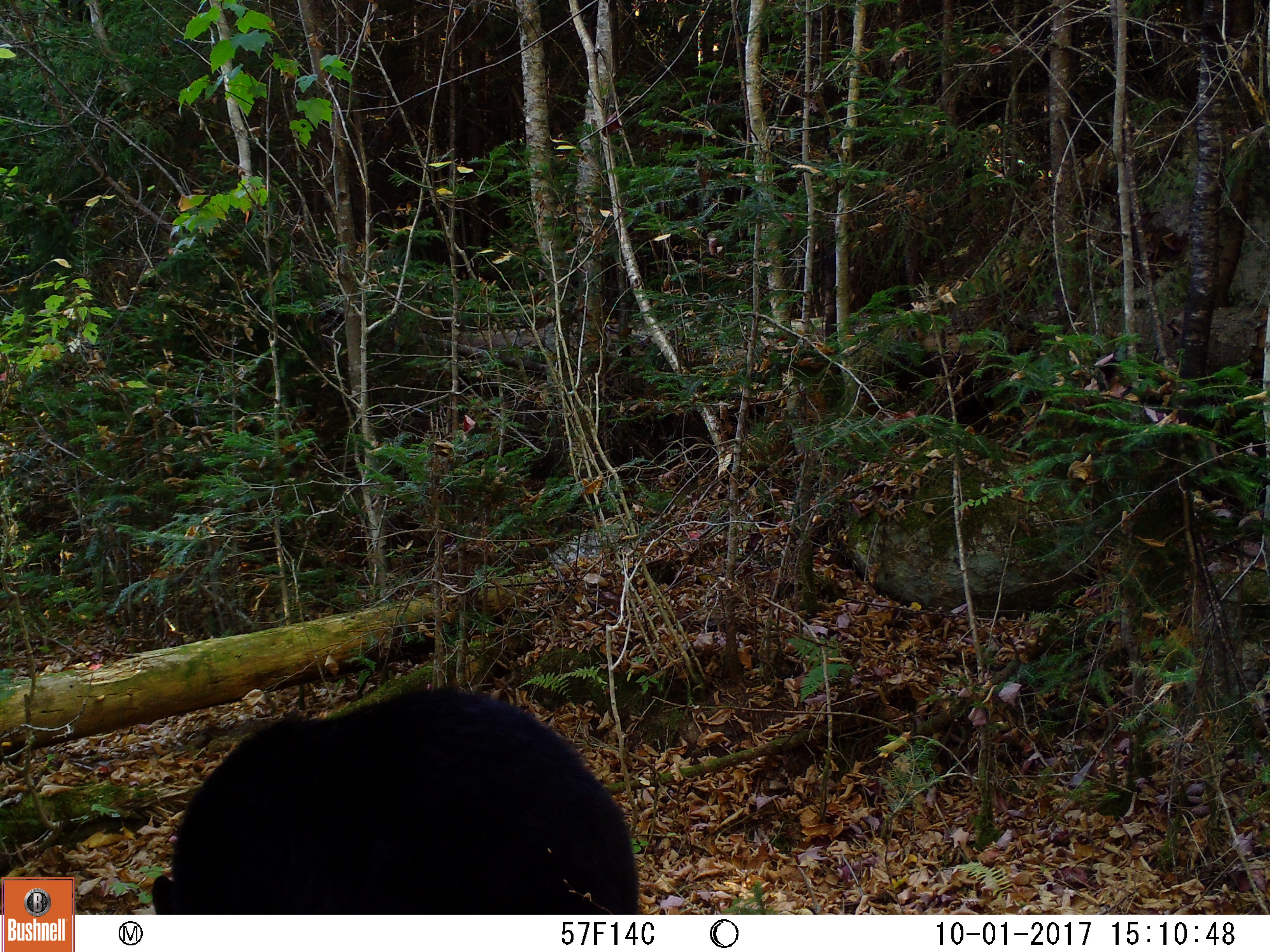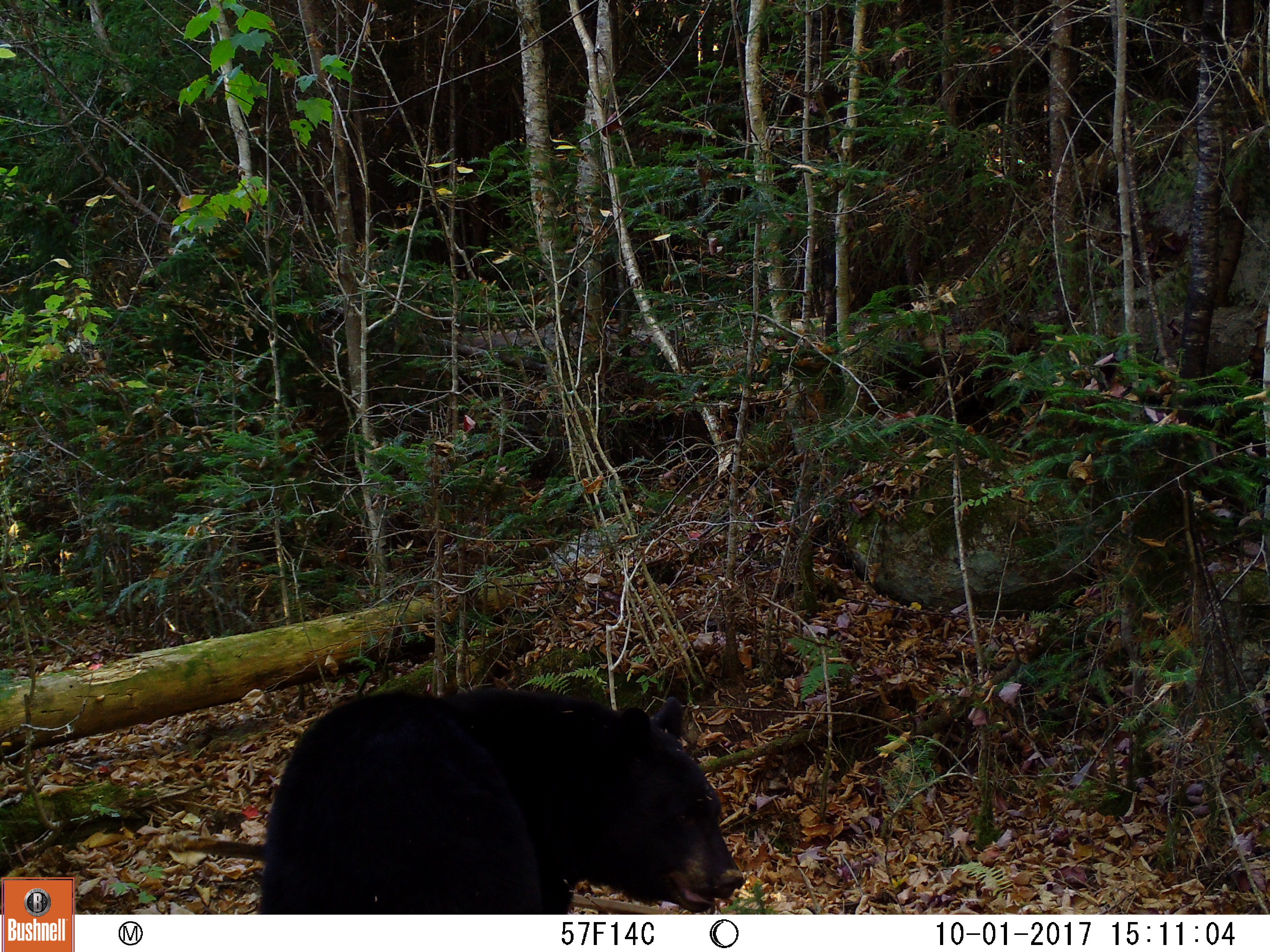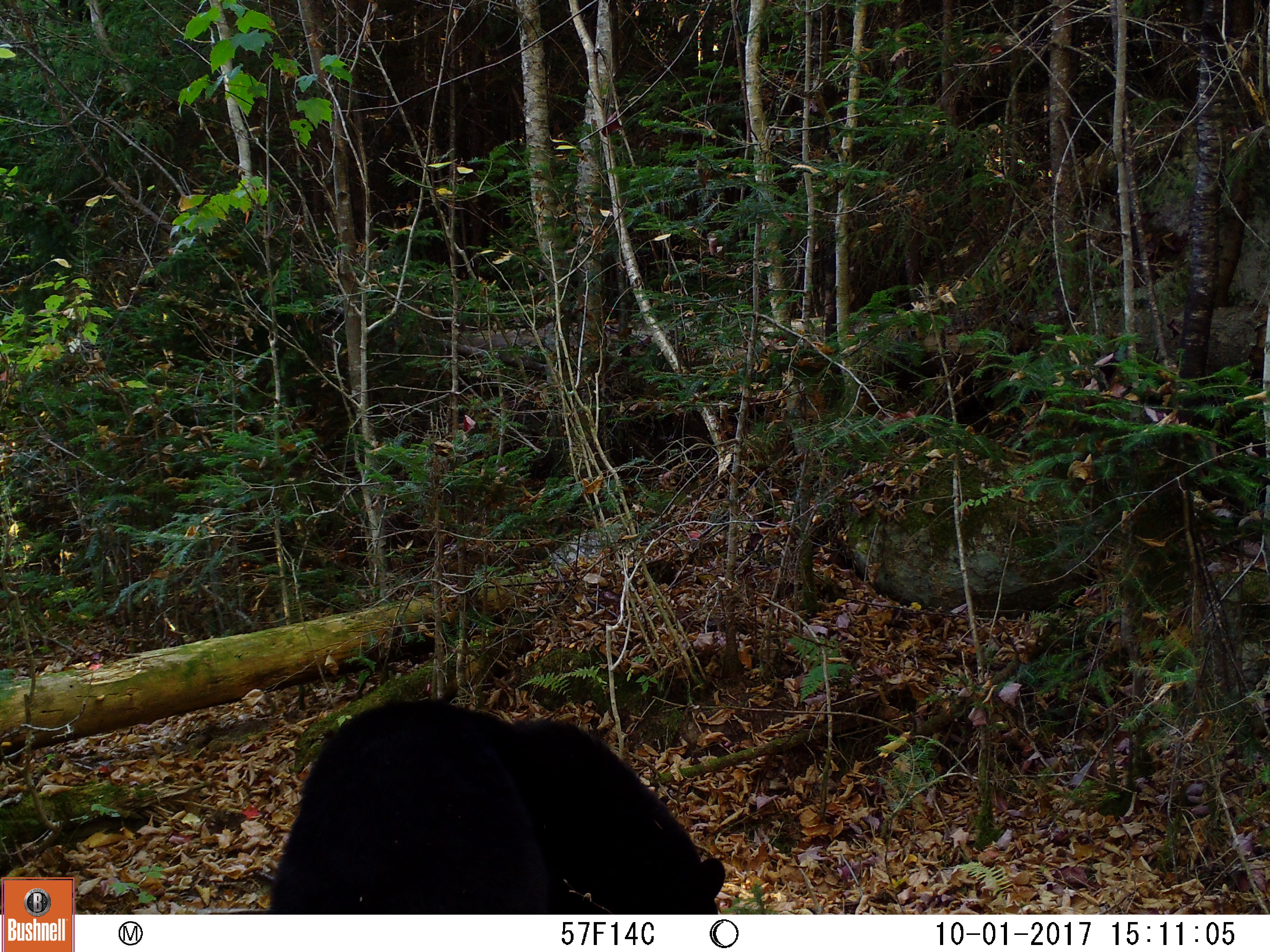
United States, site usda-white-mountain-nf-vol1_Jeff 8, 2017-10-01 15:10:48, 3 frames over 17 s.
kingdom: Animalia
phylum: Chordata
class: Mammalia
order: Carnivora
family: Ursidae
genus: Ursus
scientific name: Ursus americanus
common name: black bear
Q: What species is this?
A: Black bear (Ursus americanus).